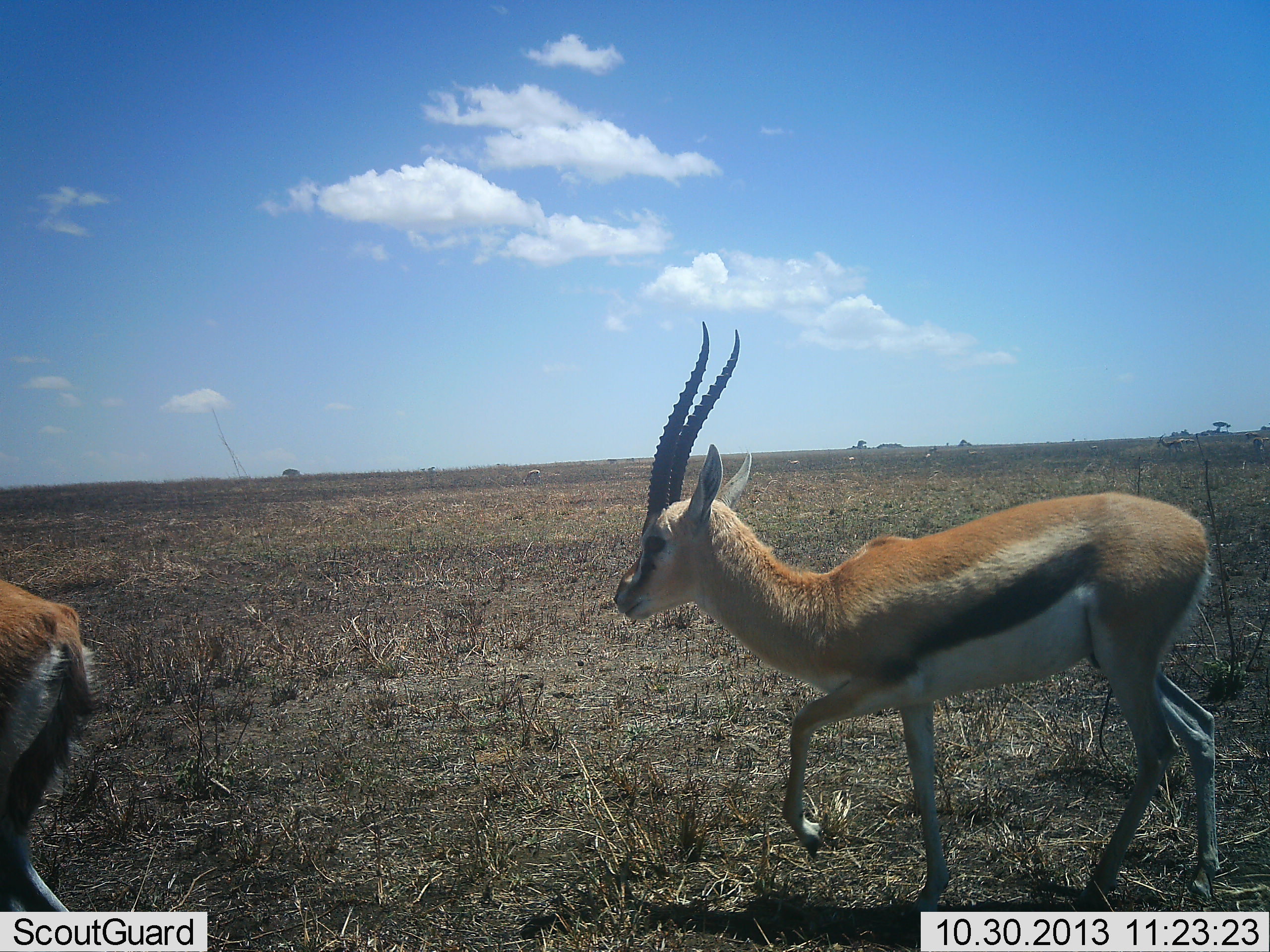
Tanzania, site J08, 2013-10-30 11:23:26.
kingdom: Animalia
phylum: Chordata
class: Mammalia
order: Artiodactyla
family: Bovidae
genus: Eudorcas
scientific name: Eudorcas thomsonii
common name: thomson's gazelle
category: gazellethomsons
Gazellethomsons (thomson's gazelle) (Eudorcas thomsonii), count 2. Behavior (volunteer vote fractions): standing 10%, resting 0%, moving 90%, interacting 0%. Young present (vote fraction): 0%. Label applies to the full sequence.